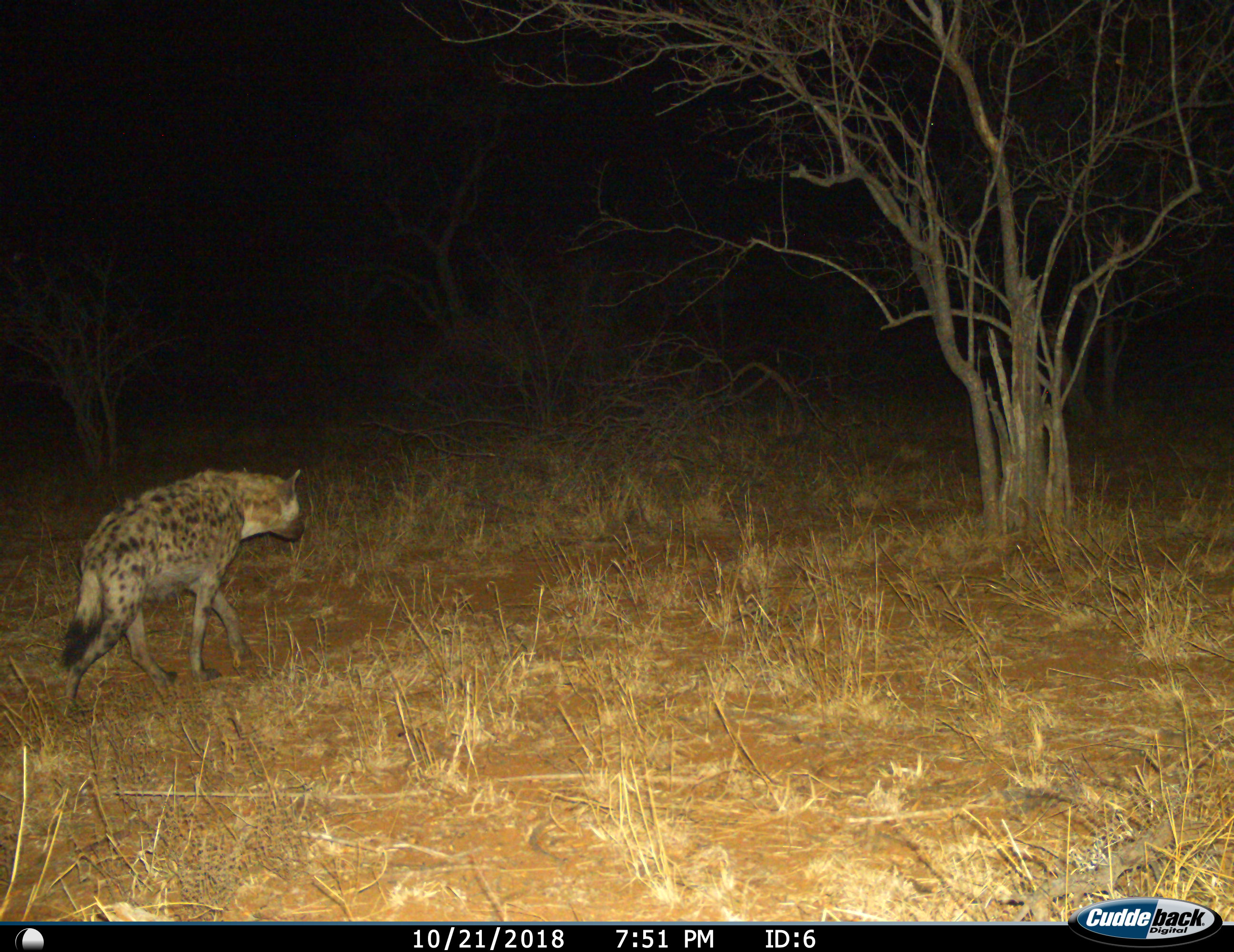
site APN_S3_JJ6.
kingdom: Animalia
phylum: Chordata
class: Mammalia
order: Carnivora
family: Hyaenidae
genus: Crocuta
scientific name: Crocuta crocuta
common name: spotted hyena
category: hyenaspotted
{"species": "hyenaspotted (spotted hyena) (Crocuta crocuta)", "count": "1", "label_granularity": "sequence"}